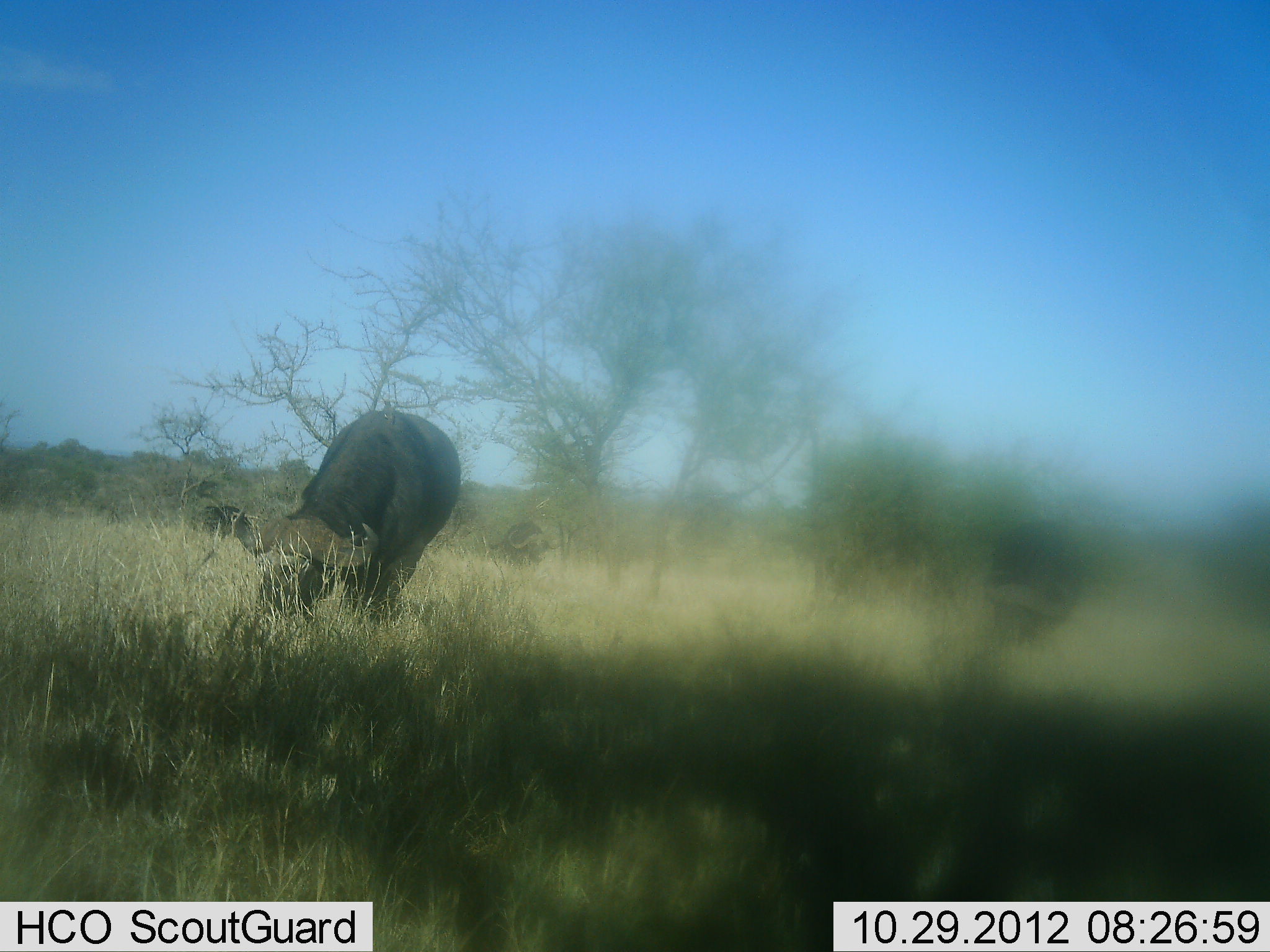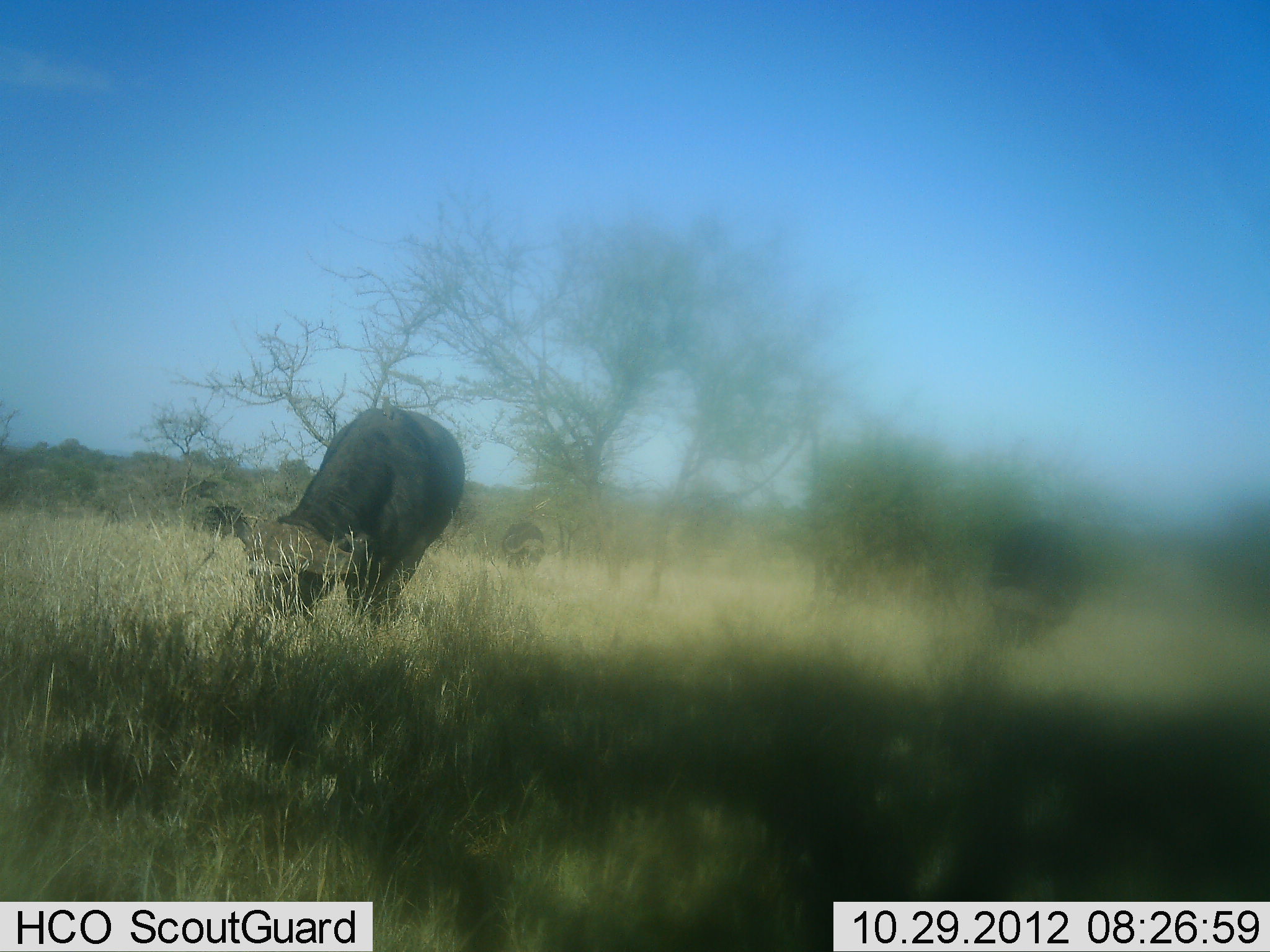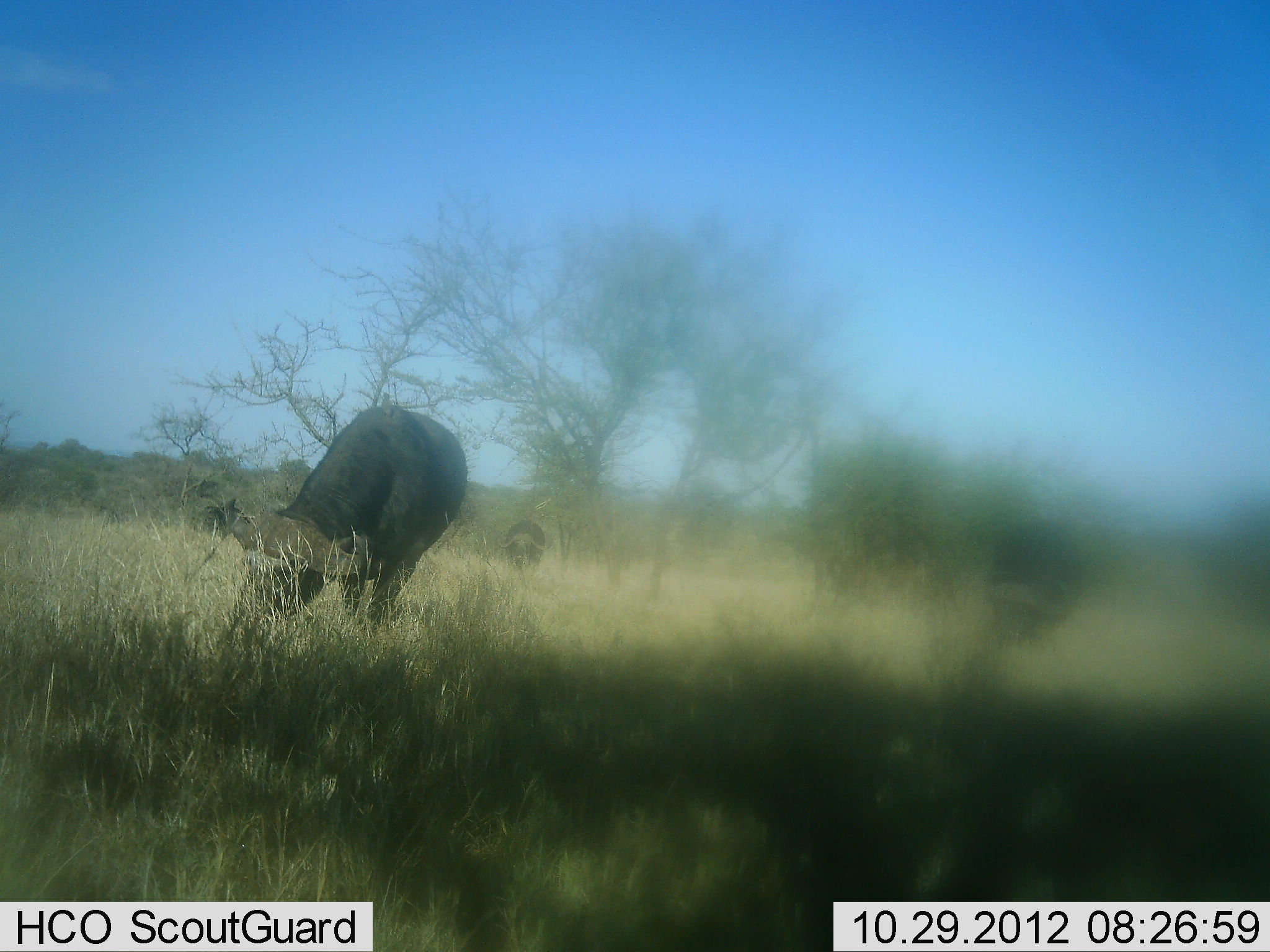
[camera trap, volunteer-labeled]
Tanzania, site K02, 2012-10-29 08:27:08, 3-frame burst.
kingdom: Animalia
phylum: Chordata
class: Mammalia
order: Artiodactyla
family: Bovidae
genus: Syncerus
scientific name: Syncerus caffer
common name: cape buffalo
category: buffalo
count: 3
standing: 20%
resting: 0%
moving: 0%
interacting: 0%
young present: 0%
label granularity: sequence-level